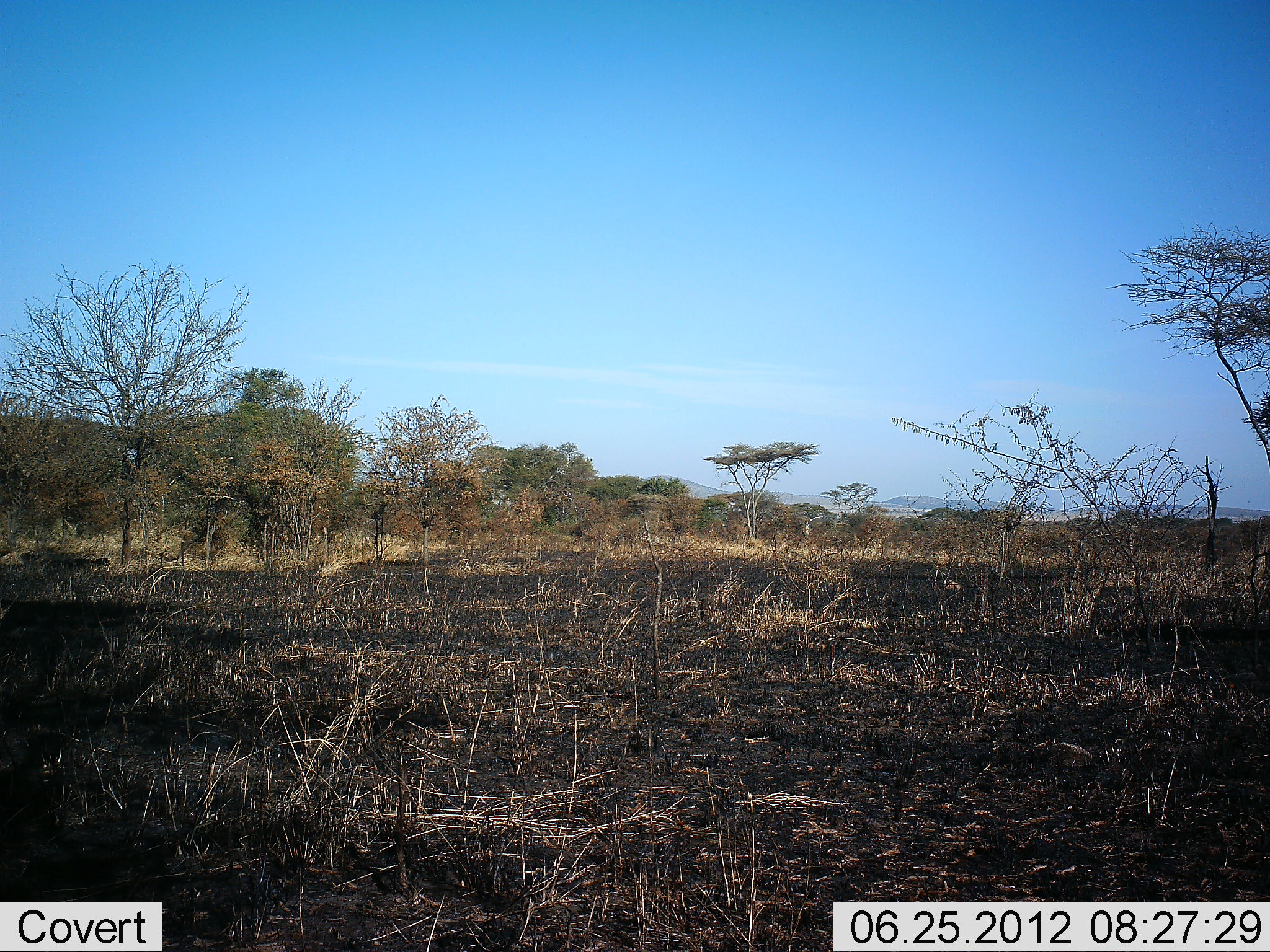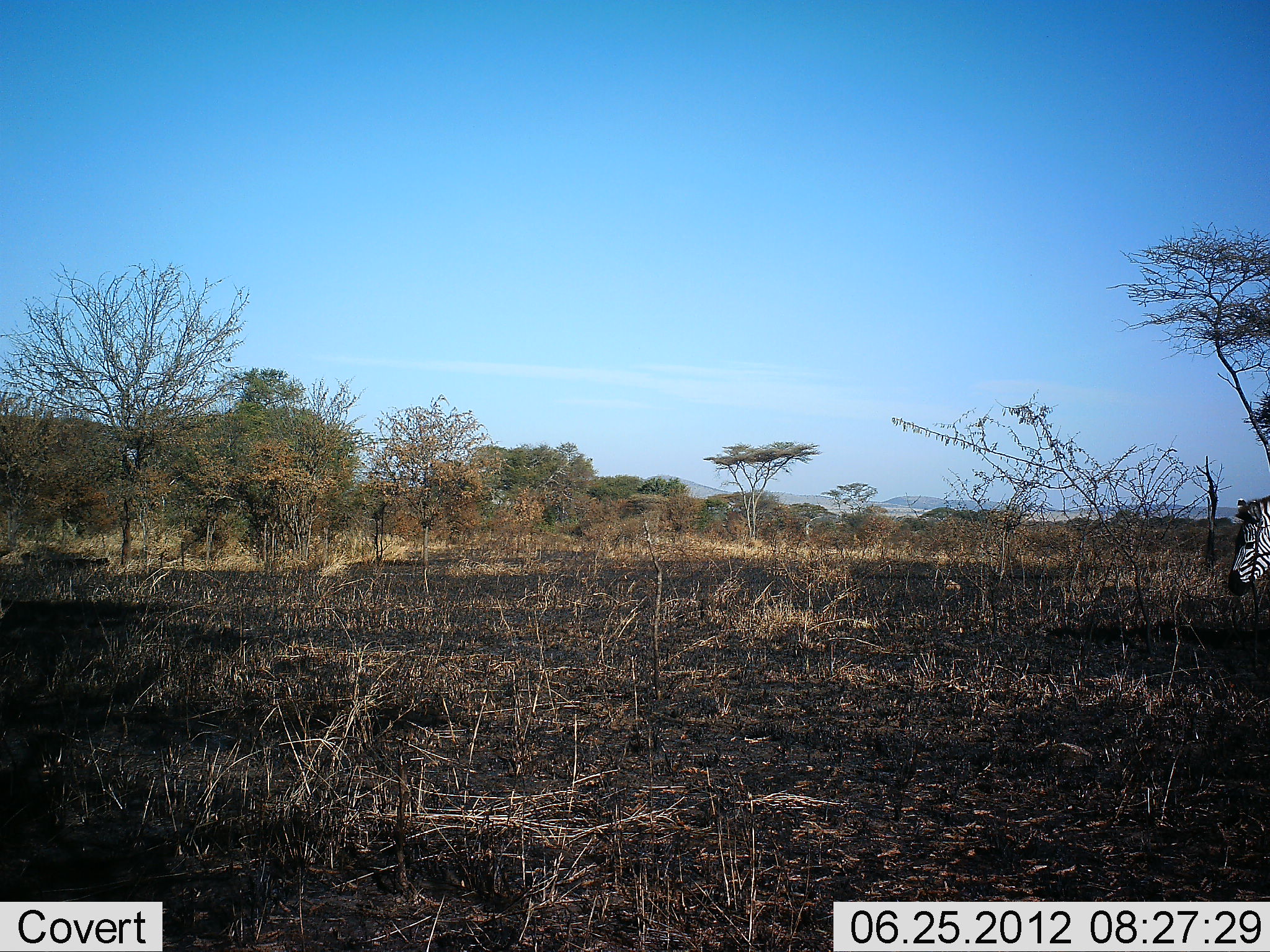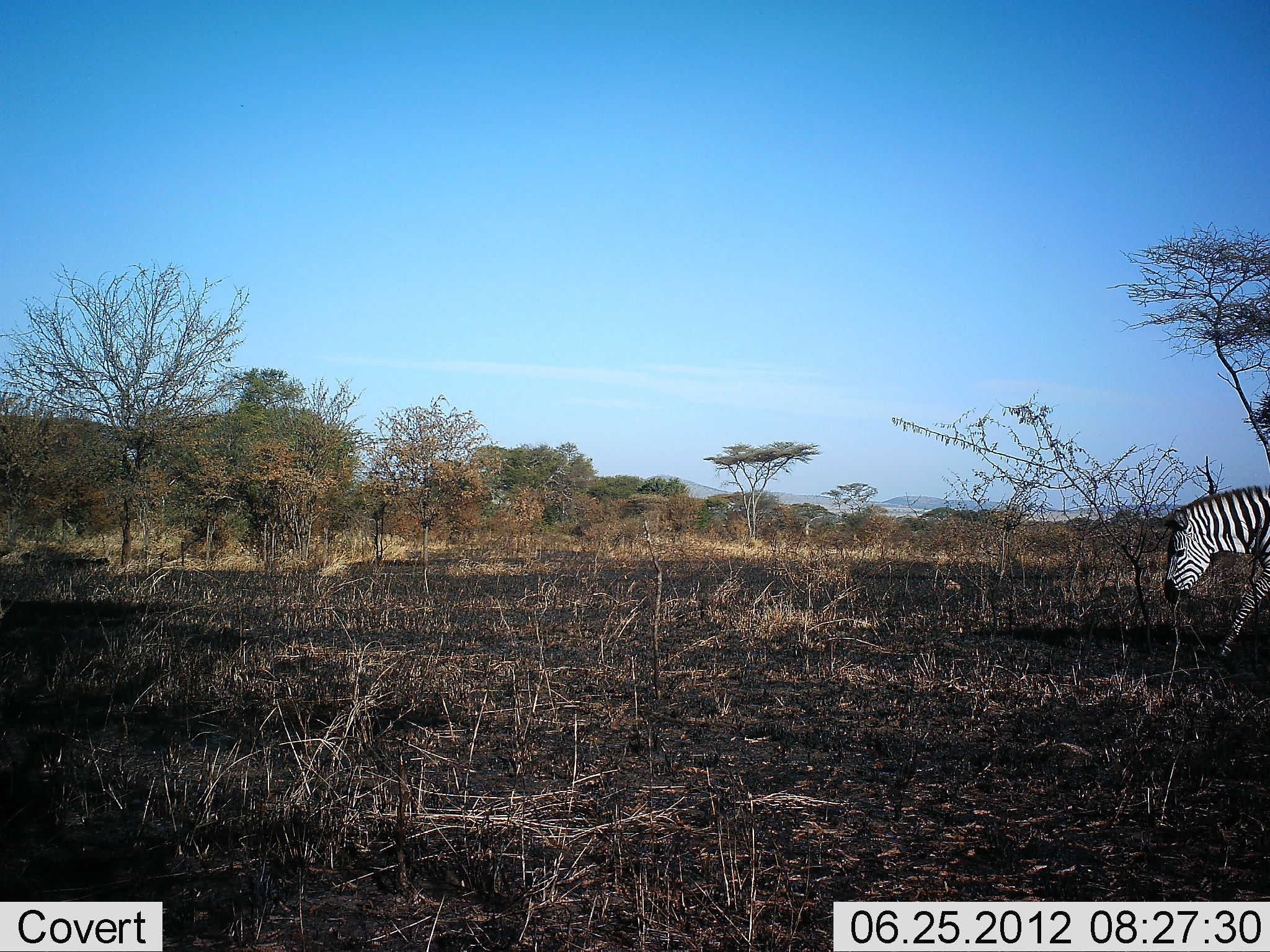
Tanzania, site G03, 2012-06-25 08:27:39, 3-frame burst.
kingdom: Animalia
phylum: Chordata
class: Mammalia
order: Perissodactyla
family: Equidae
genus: Equus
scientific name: Equus quagga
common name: plains zebra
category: zebra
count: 1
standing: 10%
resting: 0%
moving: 90%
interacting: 0%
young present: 0%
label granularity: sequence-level